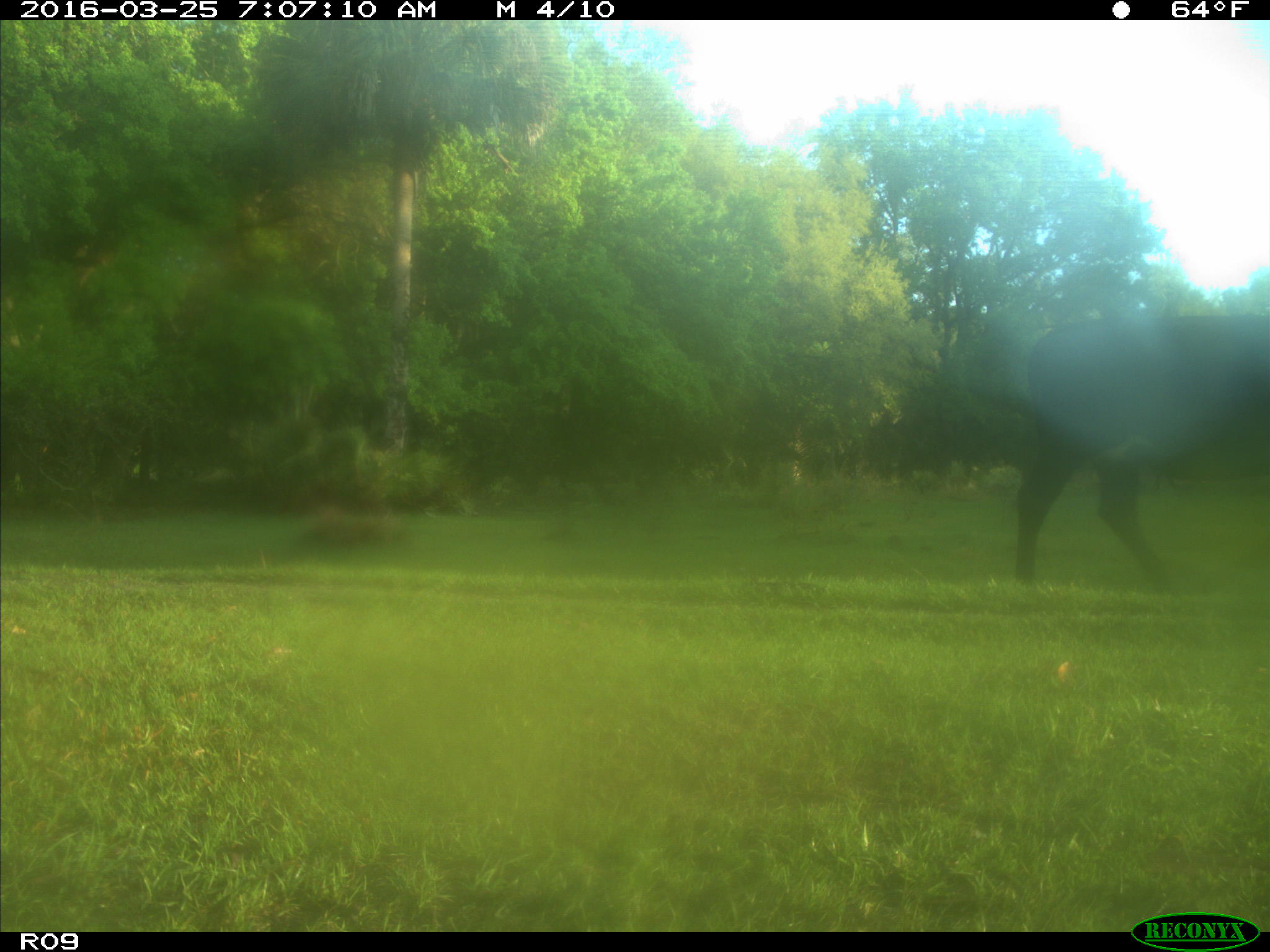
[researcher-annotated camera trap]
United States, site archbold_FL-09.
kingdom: Animalia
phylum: Chordata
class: Mammalia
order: Artiodactyla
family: Bovidae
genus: Bos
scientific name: Bos taurus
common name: domestic cow